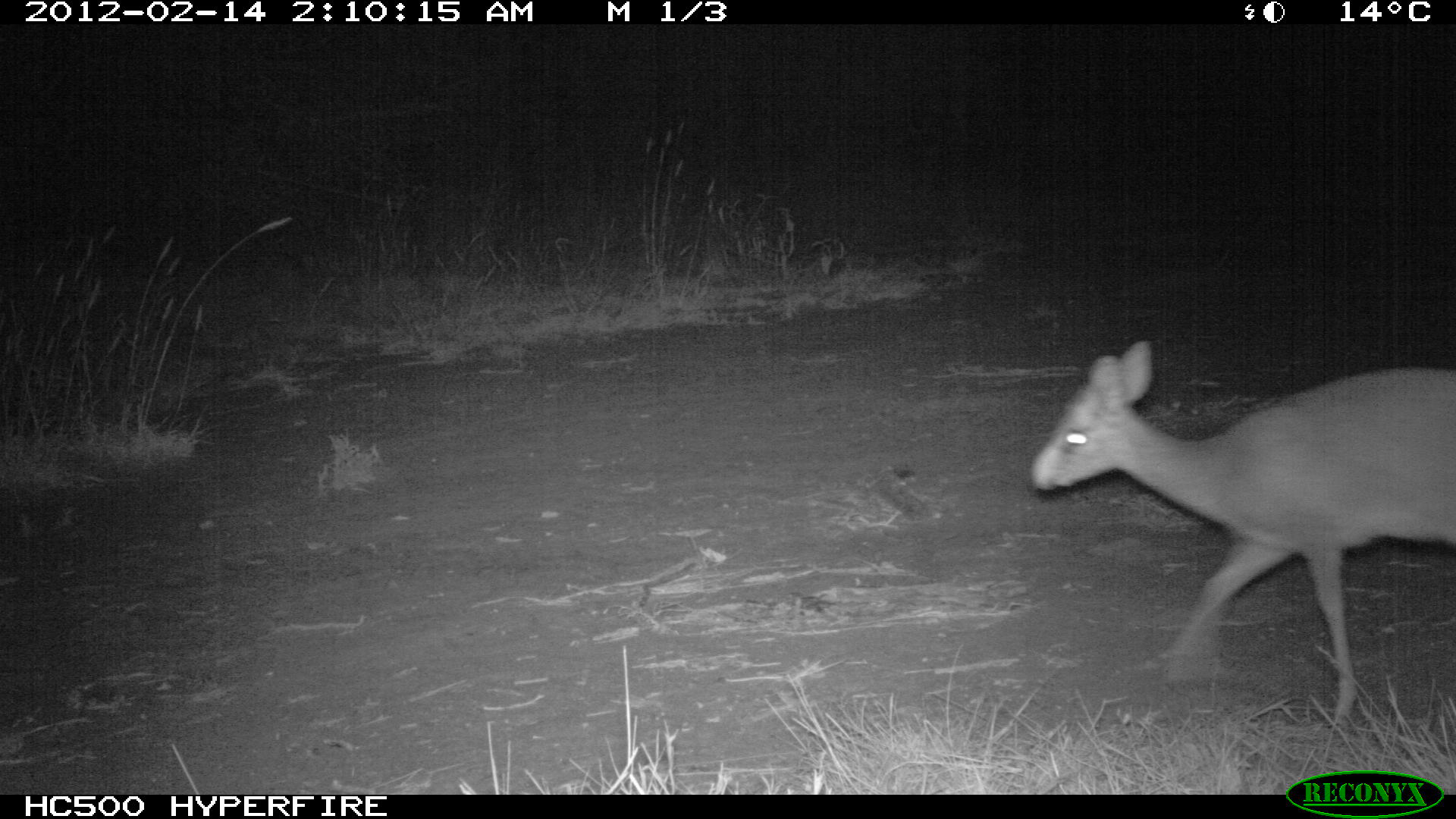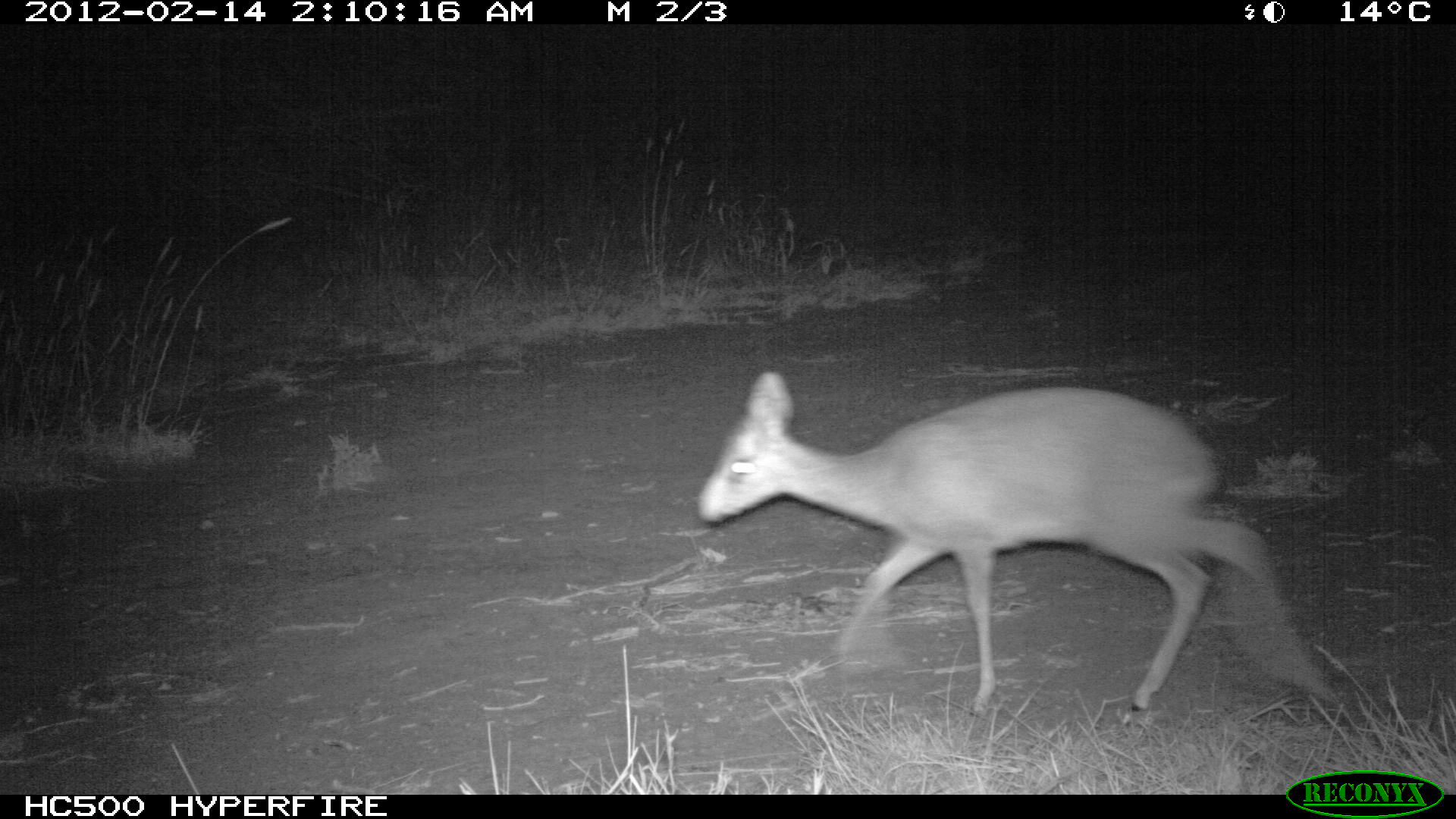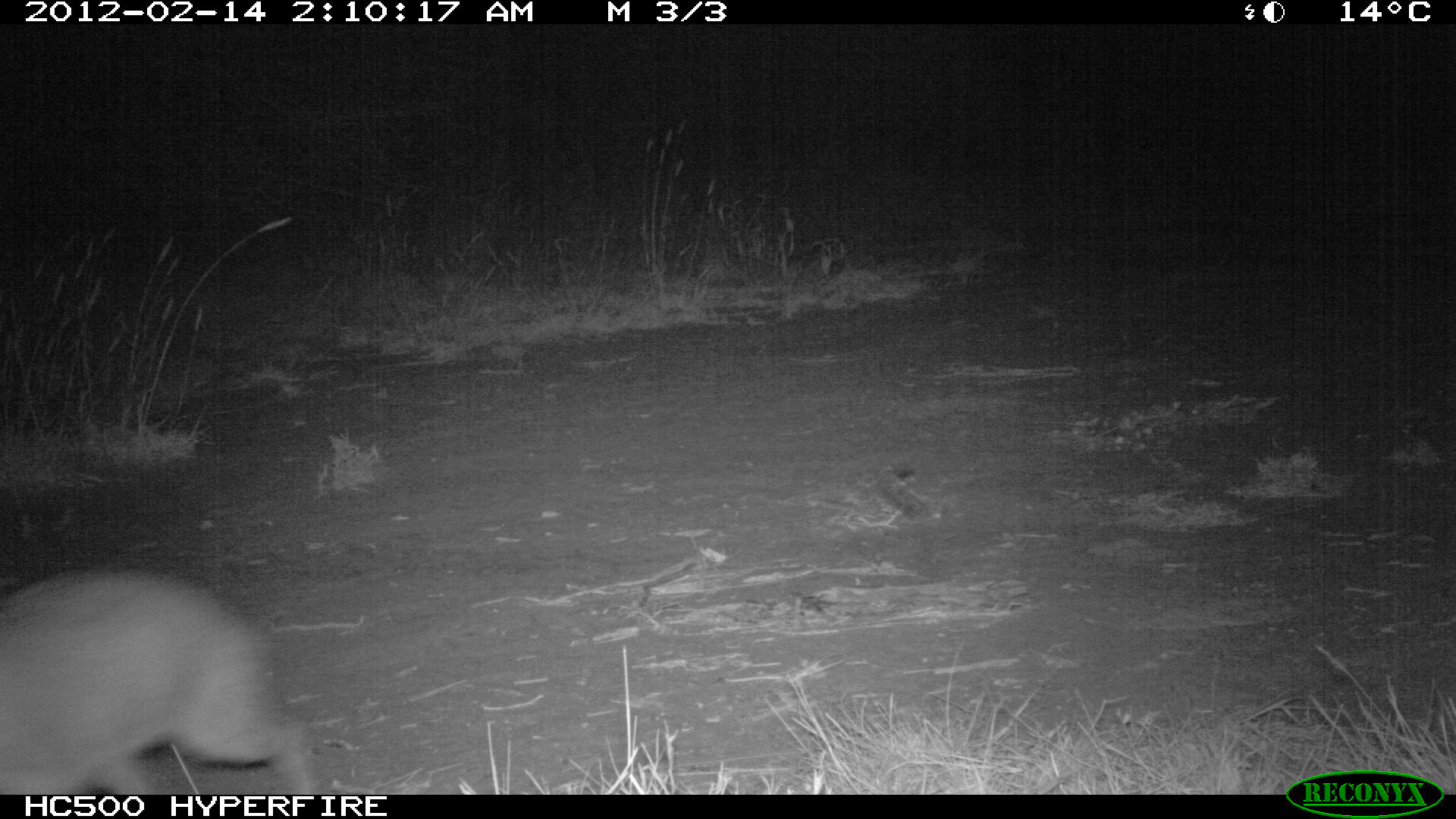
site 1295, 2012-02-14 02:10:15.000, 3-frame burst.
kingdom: Animalia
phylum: Chordata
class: Mammalia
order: Artiodactyla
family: Bovidae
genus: Madoqua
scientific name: Madoqua guentheri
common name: günther's dik-dik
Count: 1.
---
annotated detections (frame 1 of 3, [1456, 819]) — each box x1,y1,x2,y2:
madoqua guentheri: 1025,335,1455,724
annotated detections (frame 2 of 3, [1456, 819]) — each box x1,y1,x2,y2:
madoqua guentheri: 692,368,1336,717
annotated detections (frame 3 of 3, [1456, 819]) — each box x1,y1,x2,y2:
madoqua guentheri: 0,560,325,793